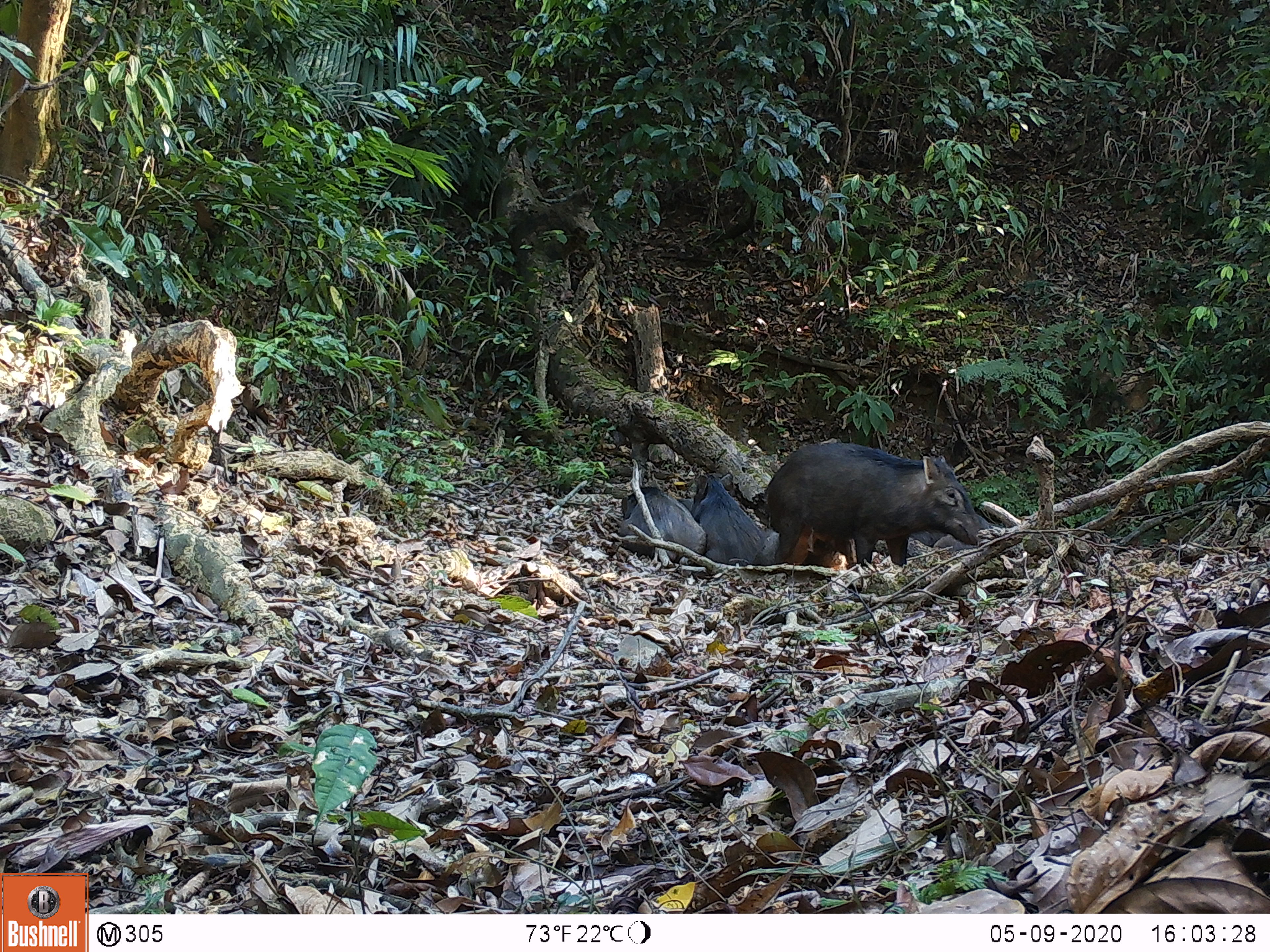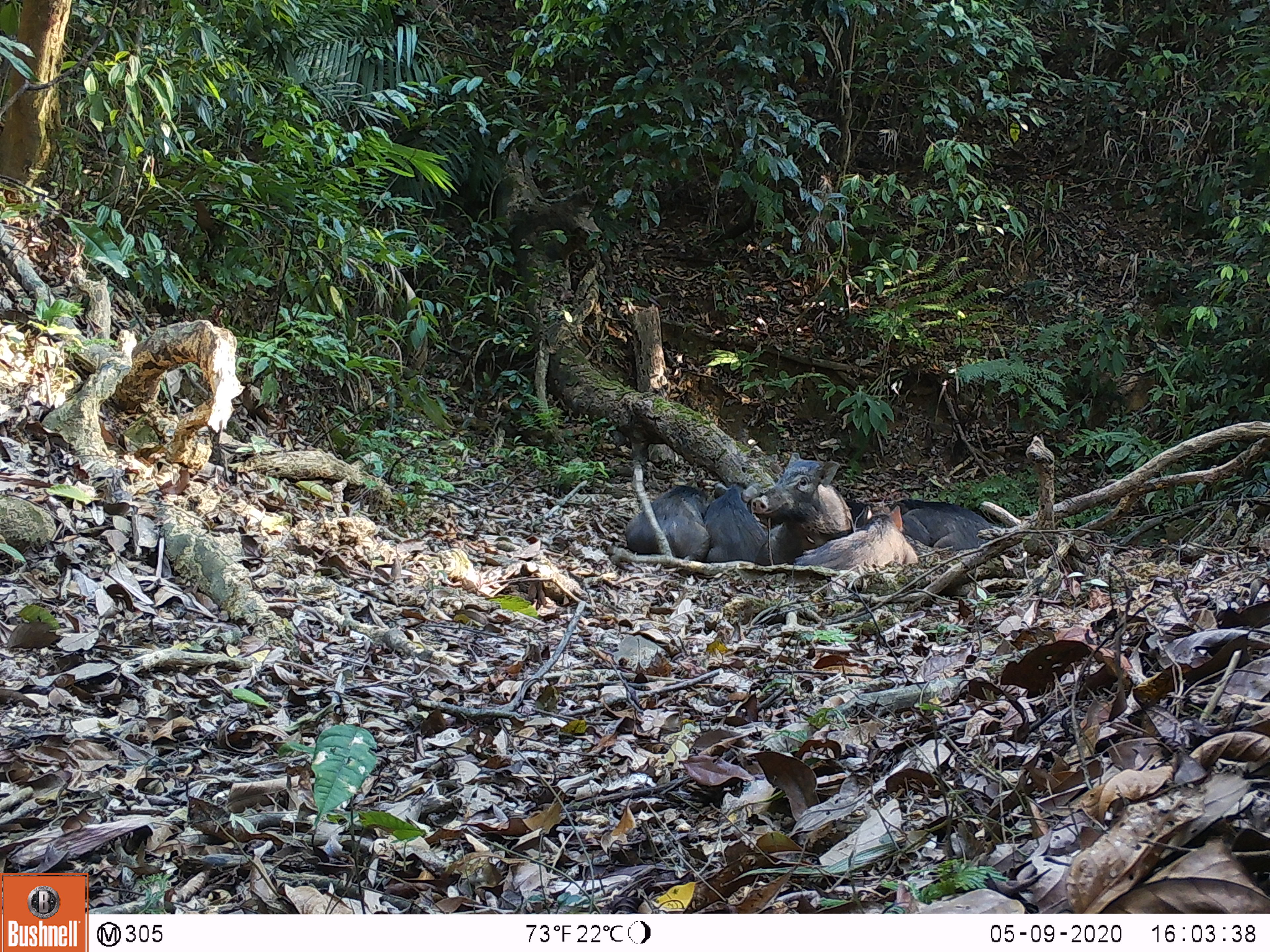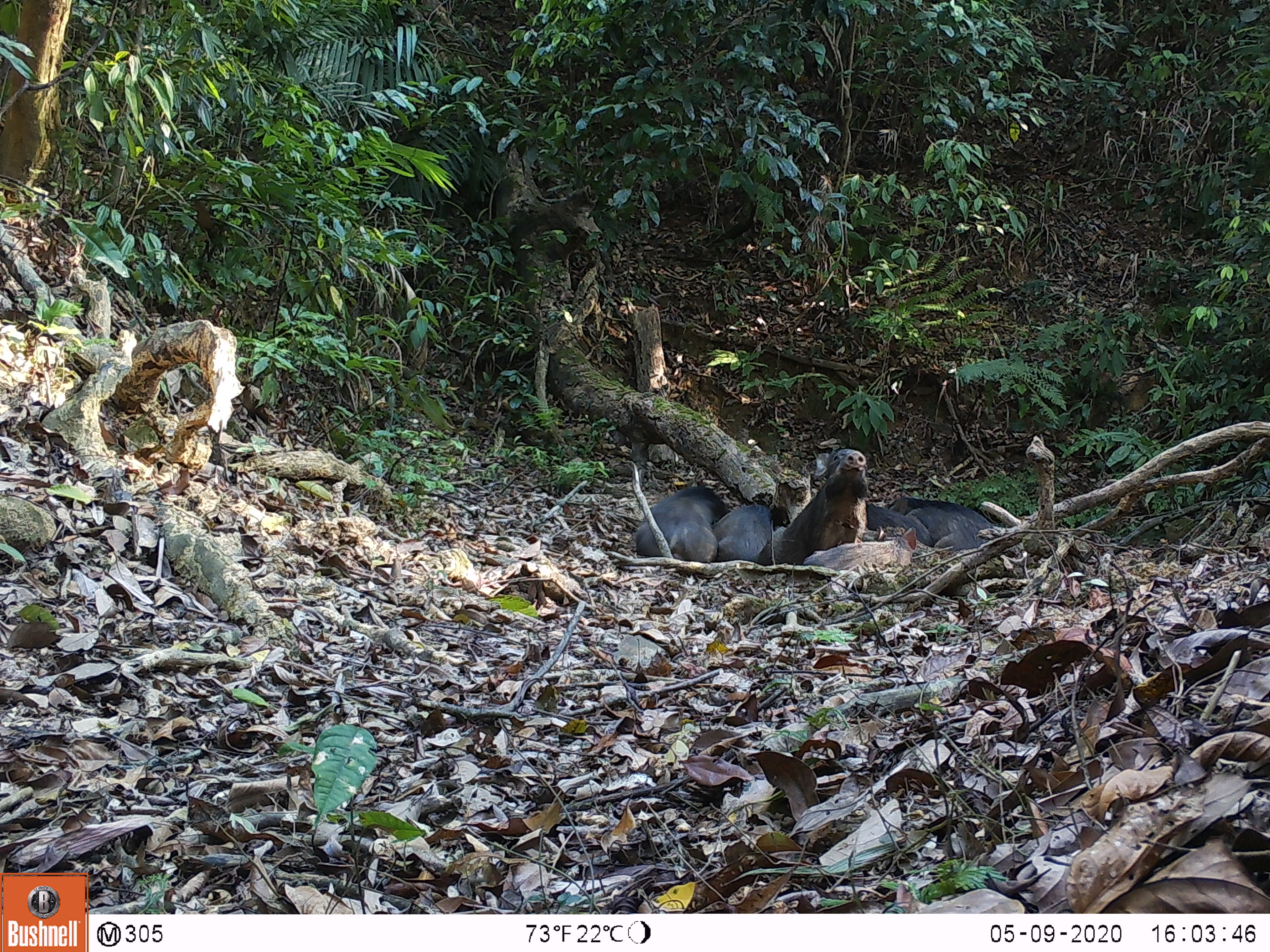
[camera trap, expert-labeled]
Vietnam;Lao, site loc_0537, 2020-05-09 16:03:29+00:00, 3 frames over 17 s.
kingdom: Animalia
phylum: Chordata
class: Mammalia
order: Artiodactyla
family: Suidae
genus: Sus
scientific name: Sus scrofa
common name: eurasian wild pig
Eurasian wild pig (Sus scrofa). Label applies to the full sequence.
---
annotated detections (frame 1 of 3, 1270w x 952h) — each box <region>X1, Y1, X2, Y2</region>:
eurasian wild pig: <region>765, 443, 989, 570</region>; <region>691, 475, 779, 566</region>; <region>618, 486, 707, 563</region>; <region>909, 514, 991, 551</region>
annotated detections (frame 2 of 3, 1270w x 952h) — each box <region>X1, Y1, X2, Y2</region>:
eurasian wild pig: <region>751, 452, 854, 565</region>; <region>794, 505, 918, 571</region>; <region>625, 485, 710, 561</region>; <region>884, 499, 994, 550</region>; <region>704, 484, 766, 563</region>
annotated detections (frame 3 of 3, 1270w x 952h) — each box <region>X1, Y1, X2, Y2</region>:
eurasian wild pig: <region>759, 448, 868, 566</region>; <region>636, 486, 726, 562</region>; <region>803, 526, 916, 571</region>; <region>711, 503, 773, 566</region>; <region>906, 507, 990, 550</region>; <region>888, 496, 995, 526</region>; <region>866, 503, 933, 547</region>